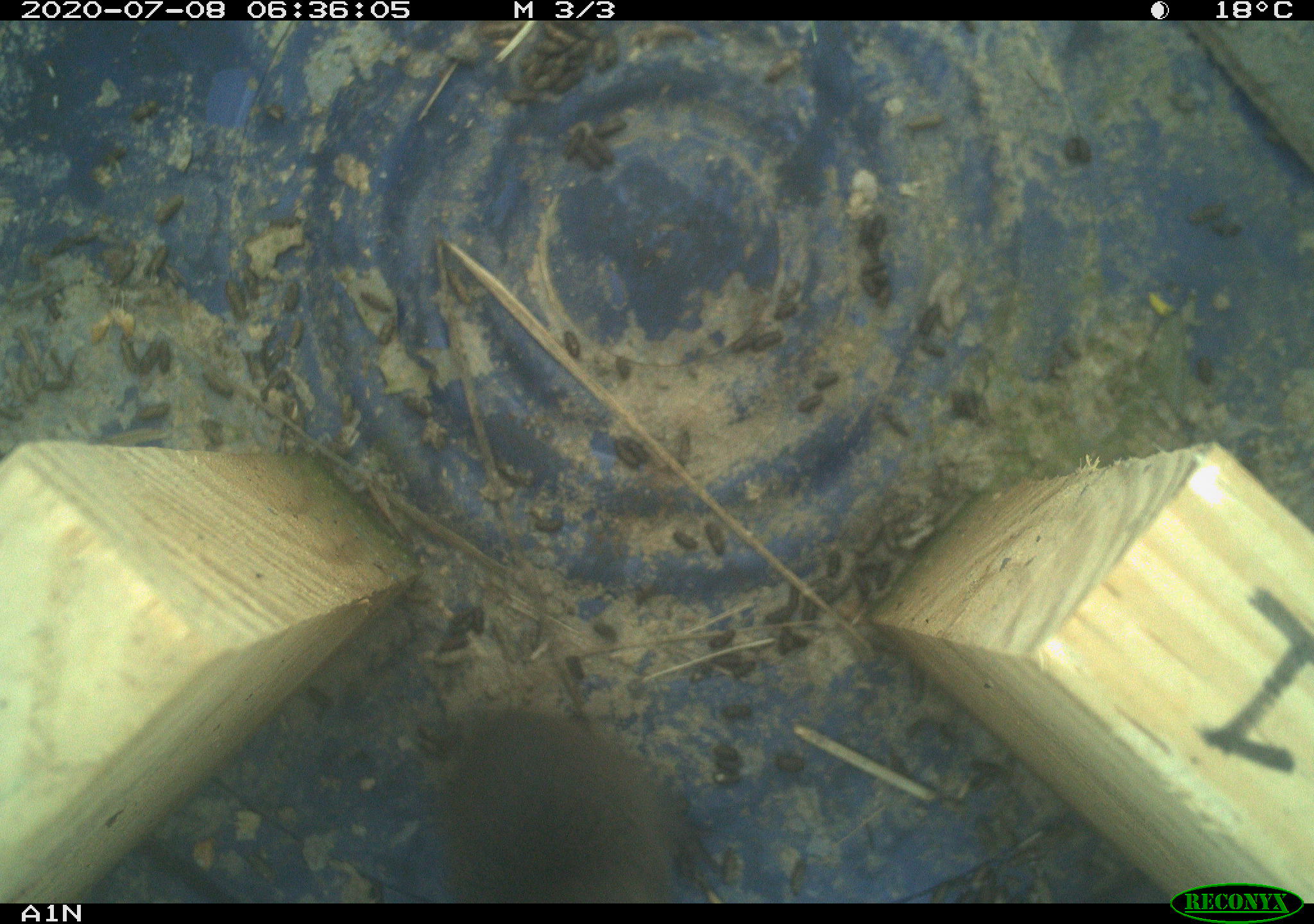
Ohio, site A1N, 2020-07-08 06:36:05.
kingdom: Animalia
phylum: Chordata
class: Mammalia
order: Rodentia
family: Cricetidae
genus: Microtus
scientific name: Microtus pennsylvanicus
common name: meadow vole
Meadow vole (Microtus pennsylvanicus).